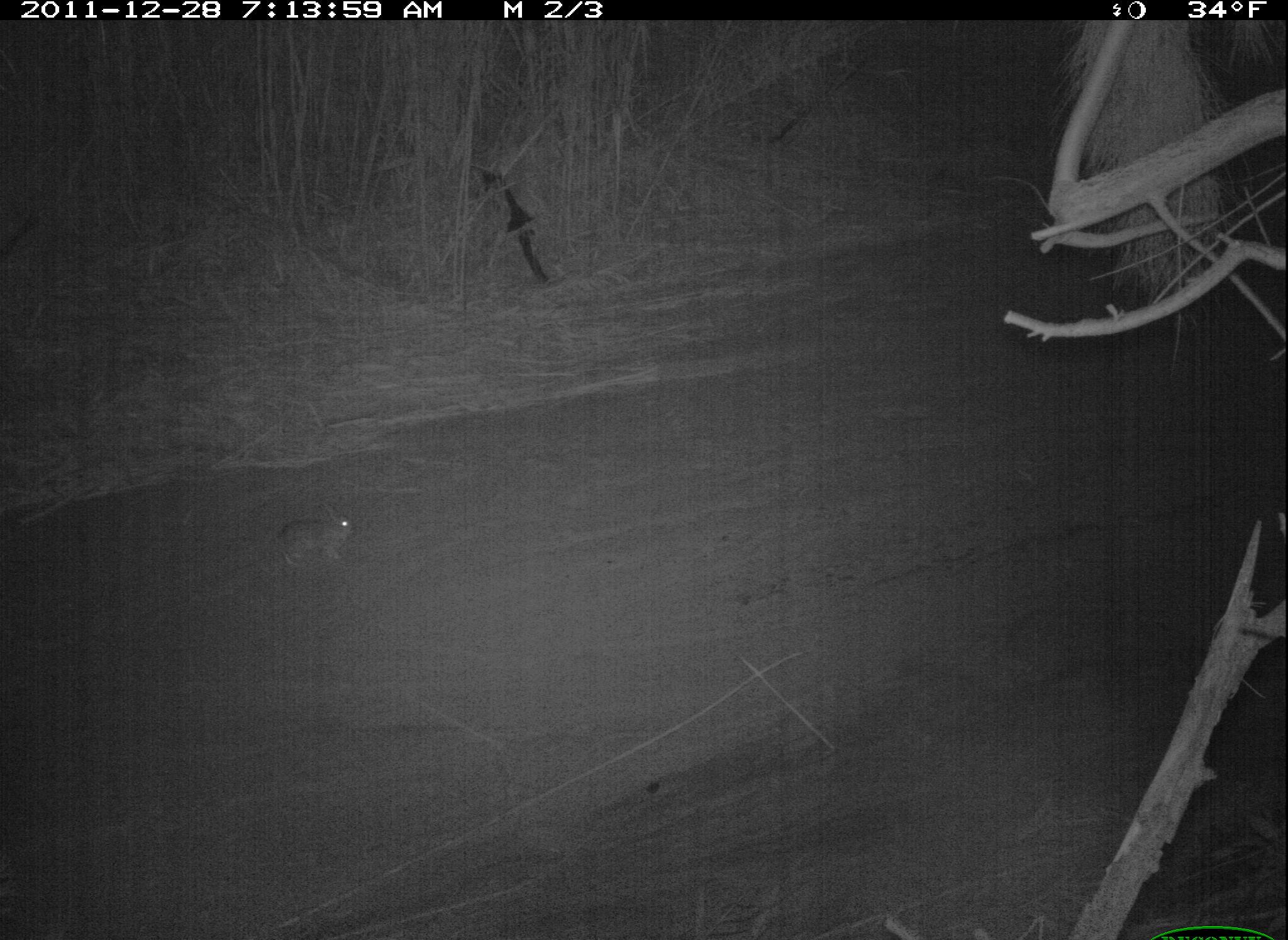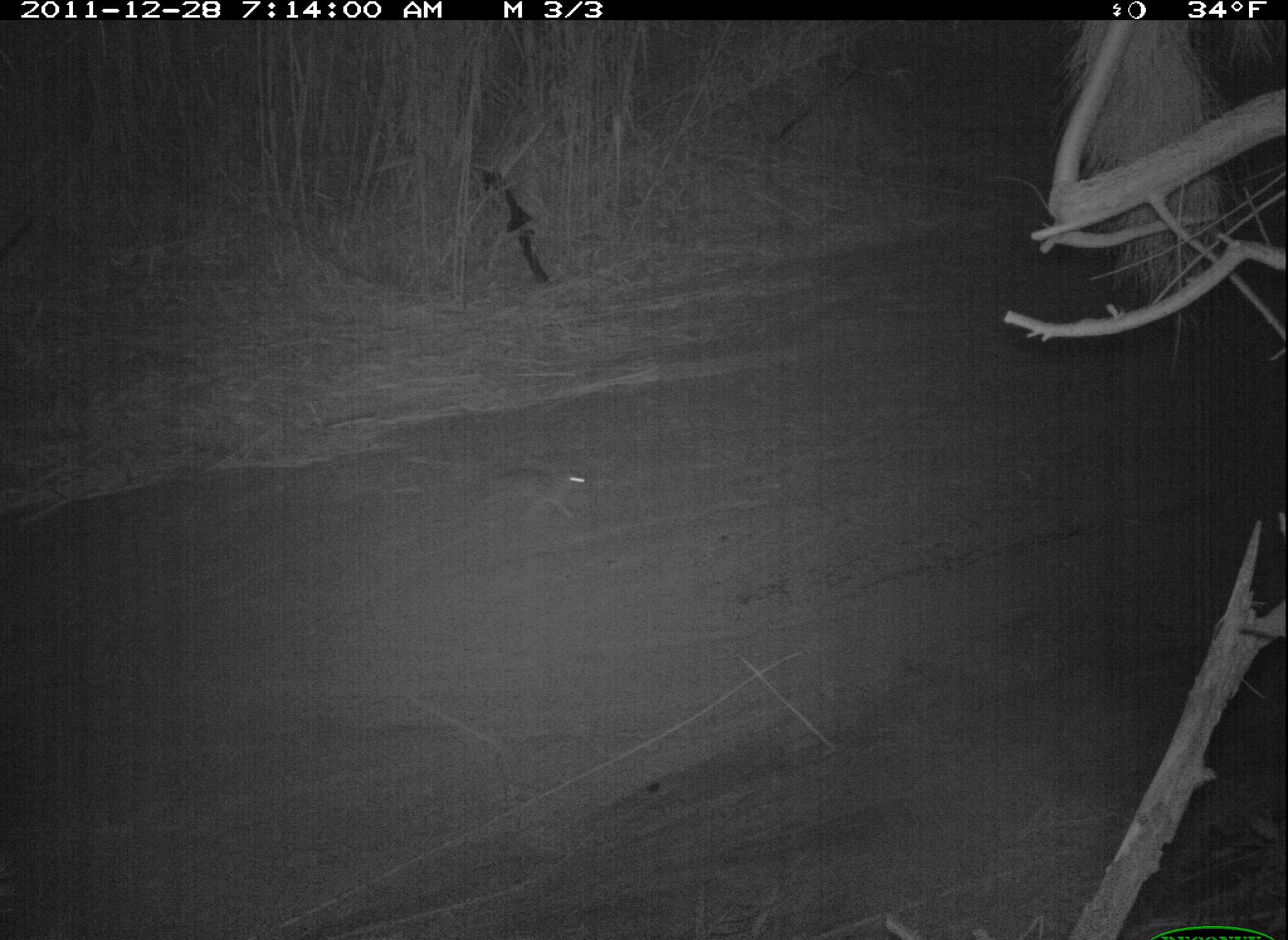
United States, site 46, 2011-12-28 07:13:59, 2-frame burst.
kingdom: Animalia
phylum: Chordata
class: Mammalia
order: Lagomorpha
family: Leporidae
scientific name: Leporidae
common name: rabbits and hares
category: rabbit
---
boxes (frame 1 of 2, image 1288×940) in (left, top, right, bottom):
rabbit: (267, 501, 362, 572)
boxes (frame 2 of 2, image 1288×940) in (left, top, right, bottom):
rabbit: (475, 448, 604, 528)